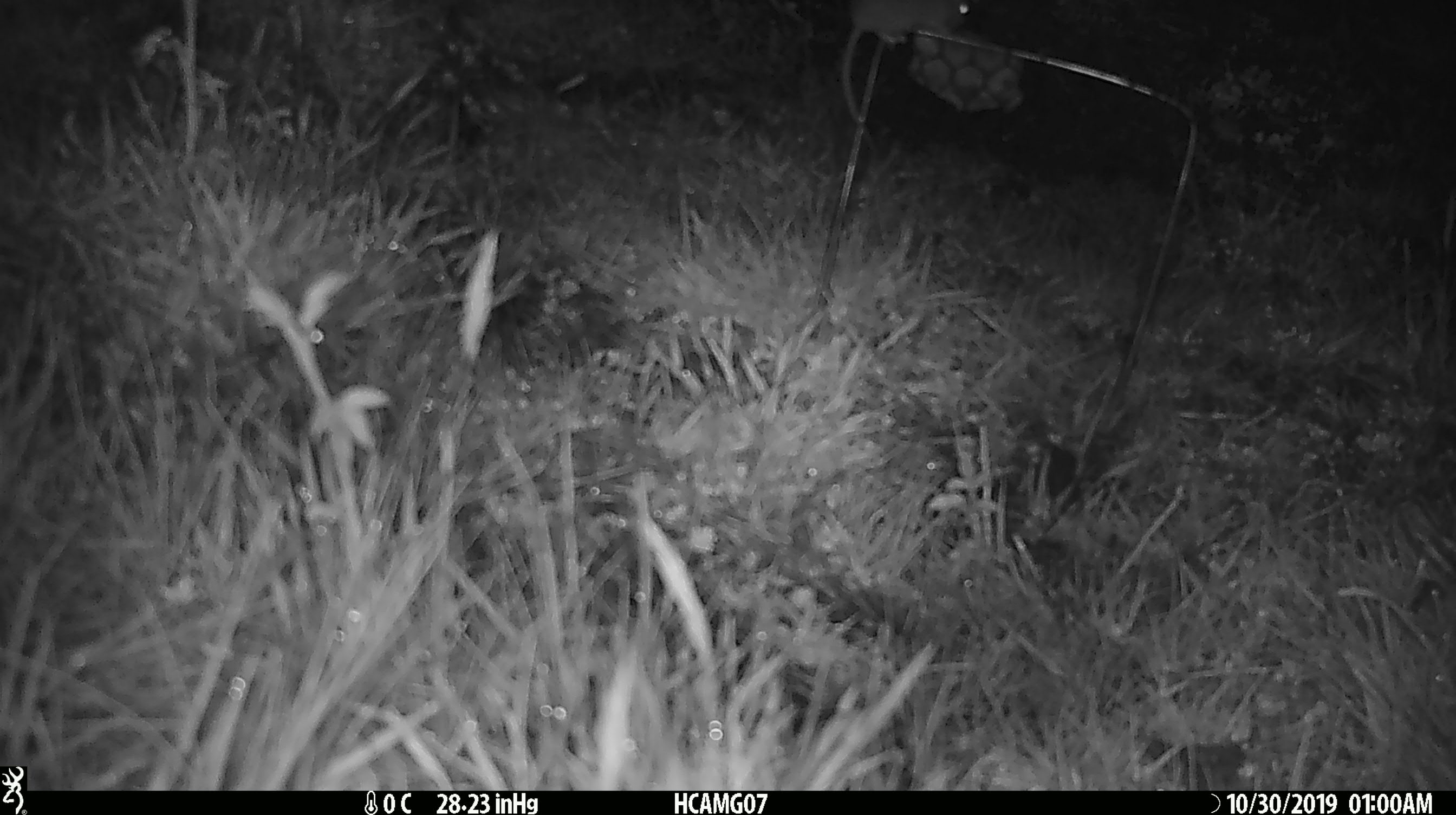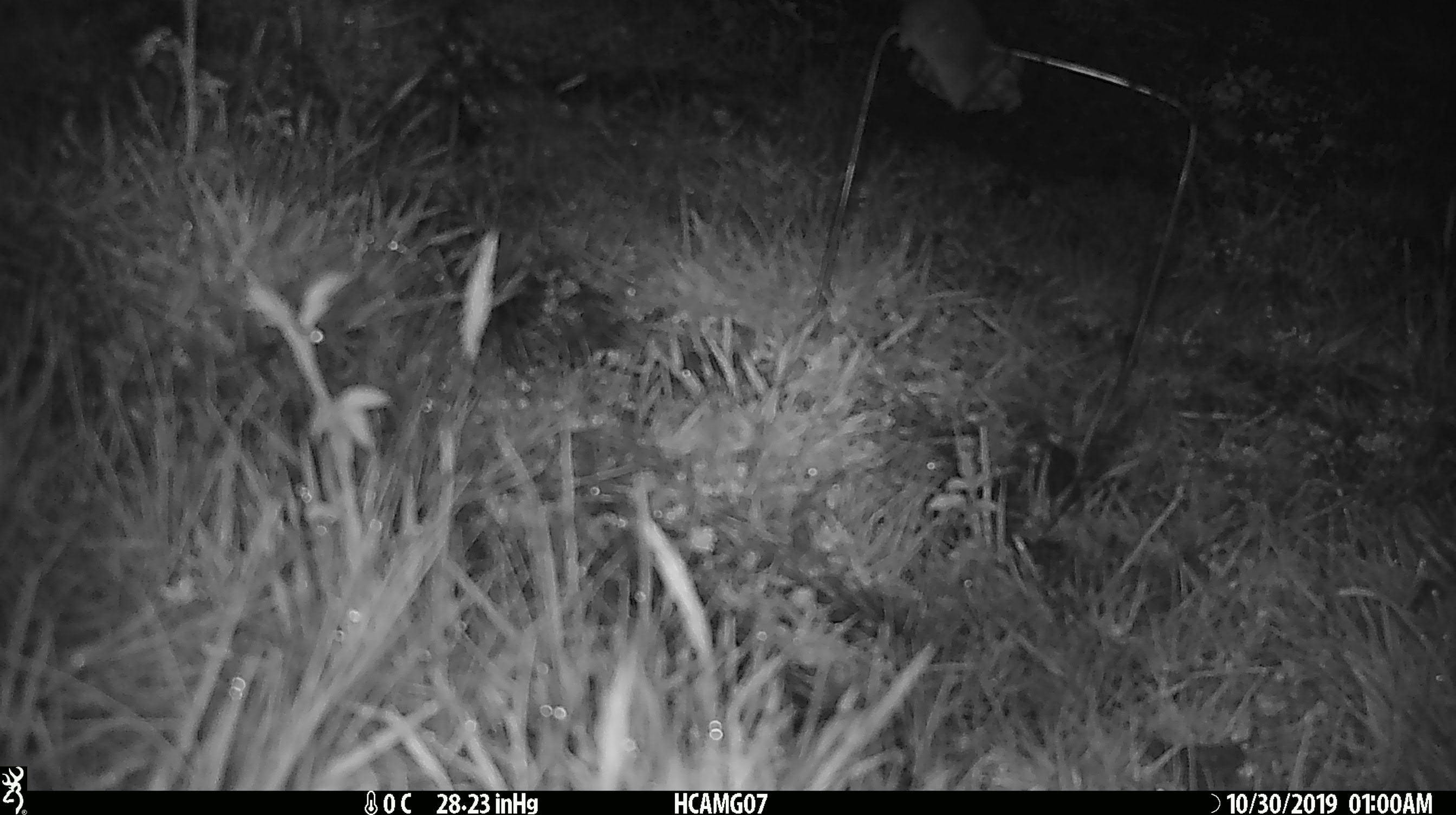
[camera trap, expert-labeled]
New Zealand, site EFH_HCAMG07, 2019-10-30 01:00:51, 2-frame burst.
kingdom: Animalia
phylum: Chordata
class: Mammalia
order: Rodentia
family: Muridae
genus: Mus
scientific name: Mus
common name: mouse